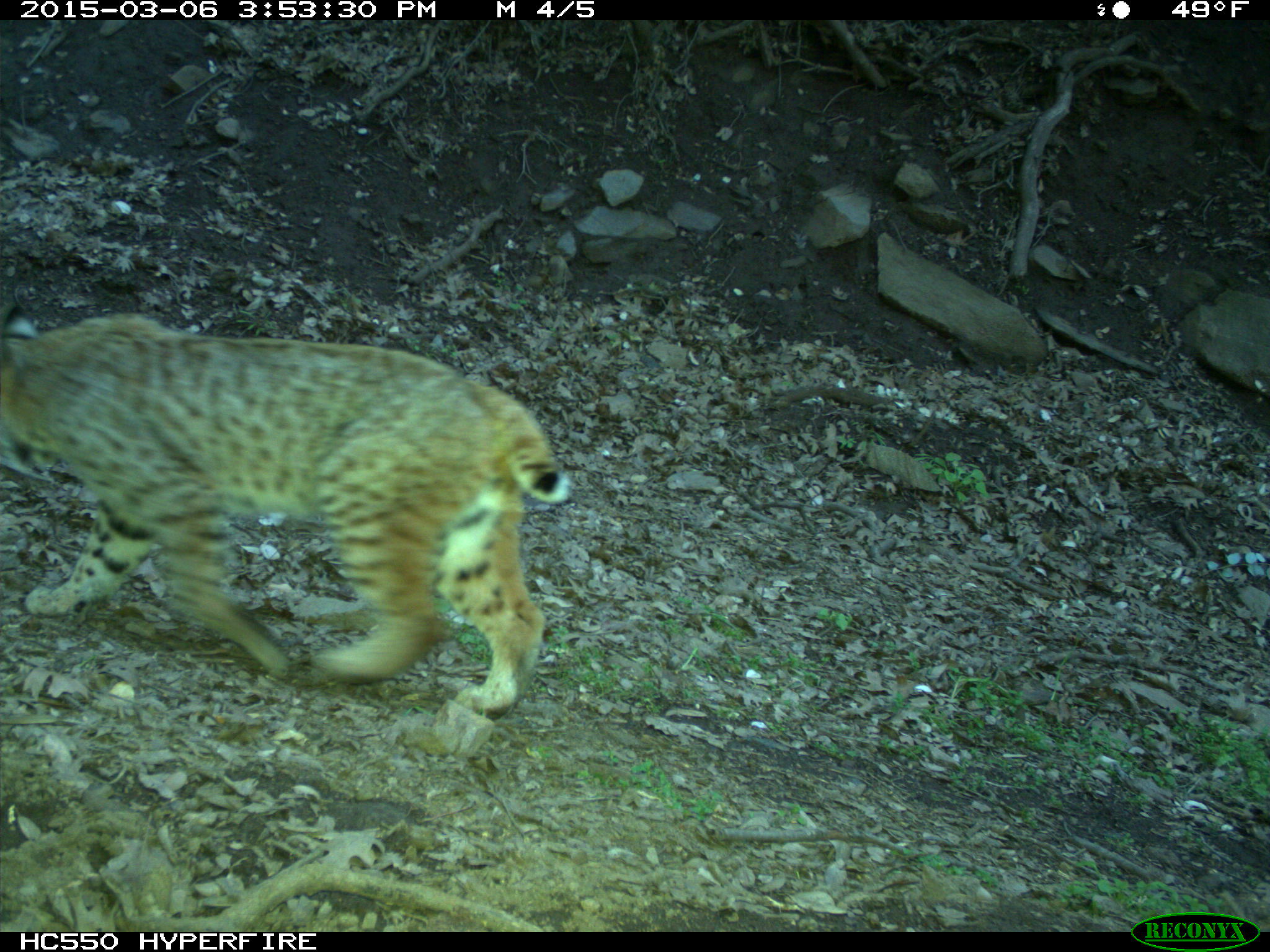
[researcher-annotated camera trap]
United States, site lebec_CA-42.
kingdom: Animalia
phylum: Chordata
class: Mammalia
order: Carnivora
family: Felidae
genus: Lynx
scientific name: Lynx rufus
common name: bobcat